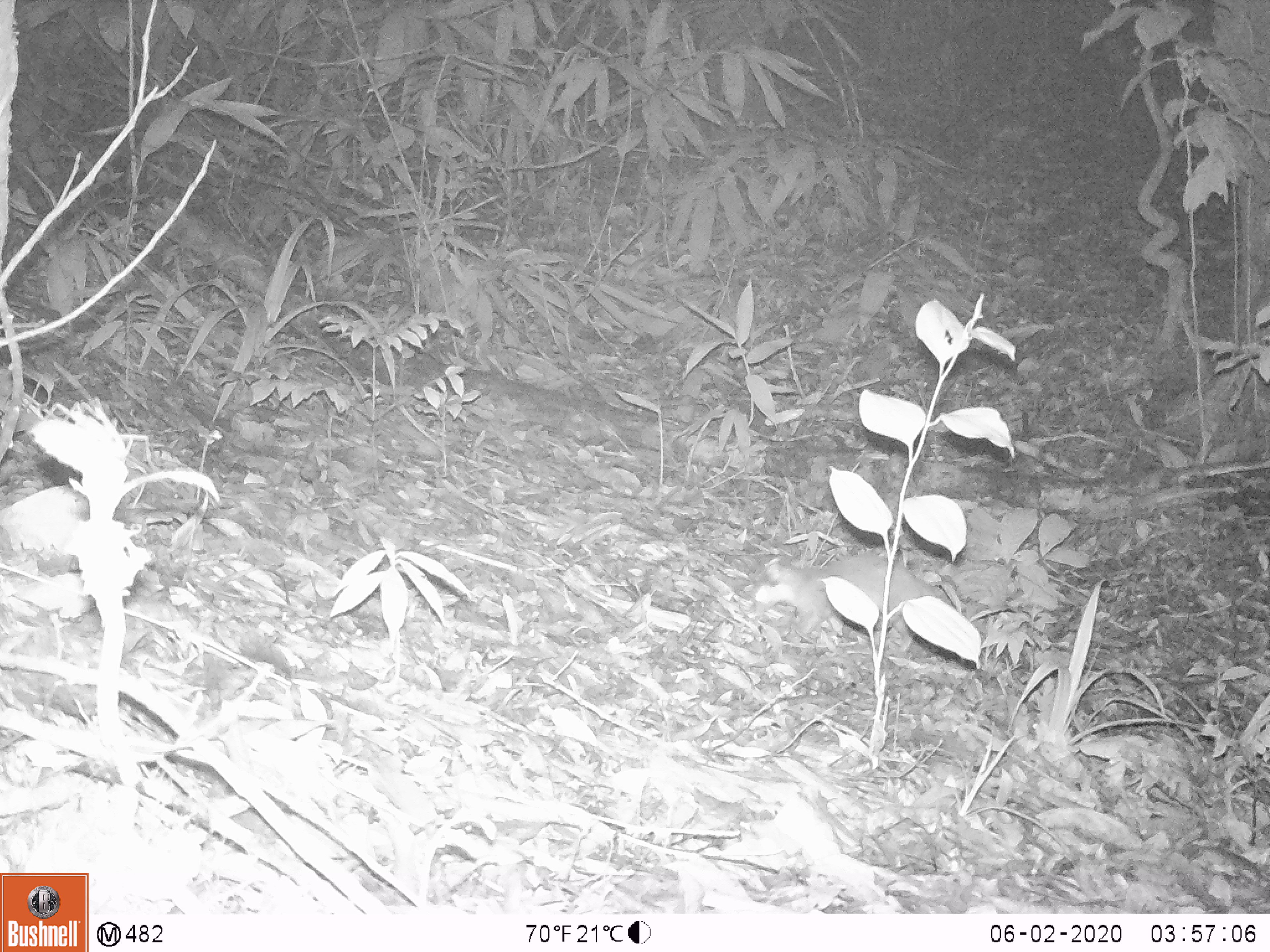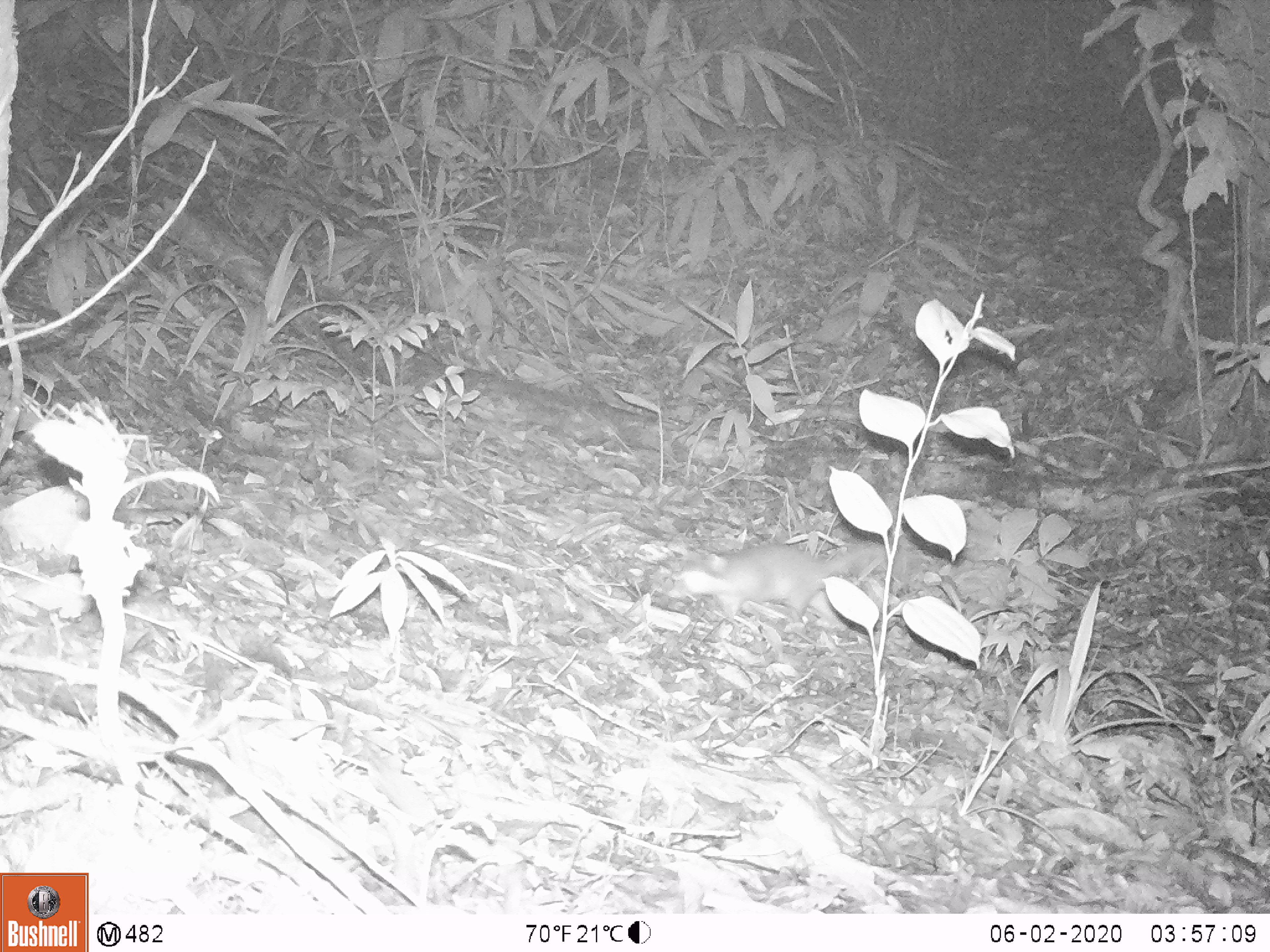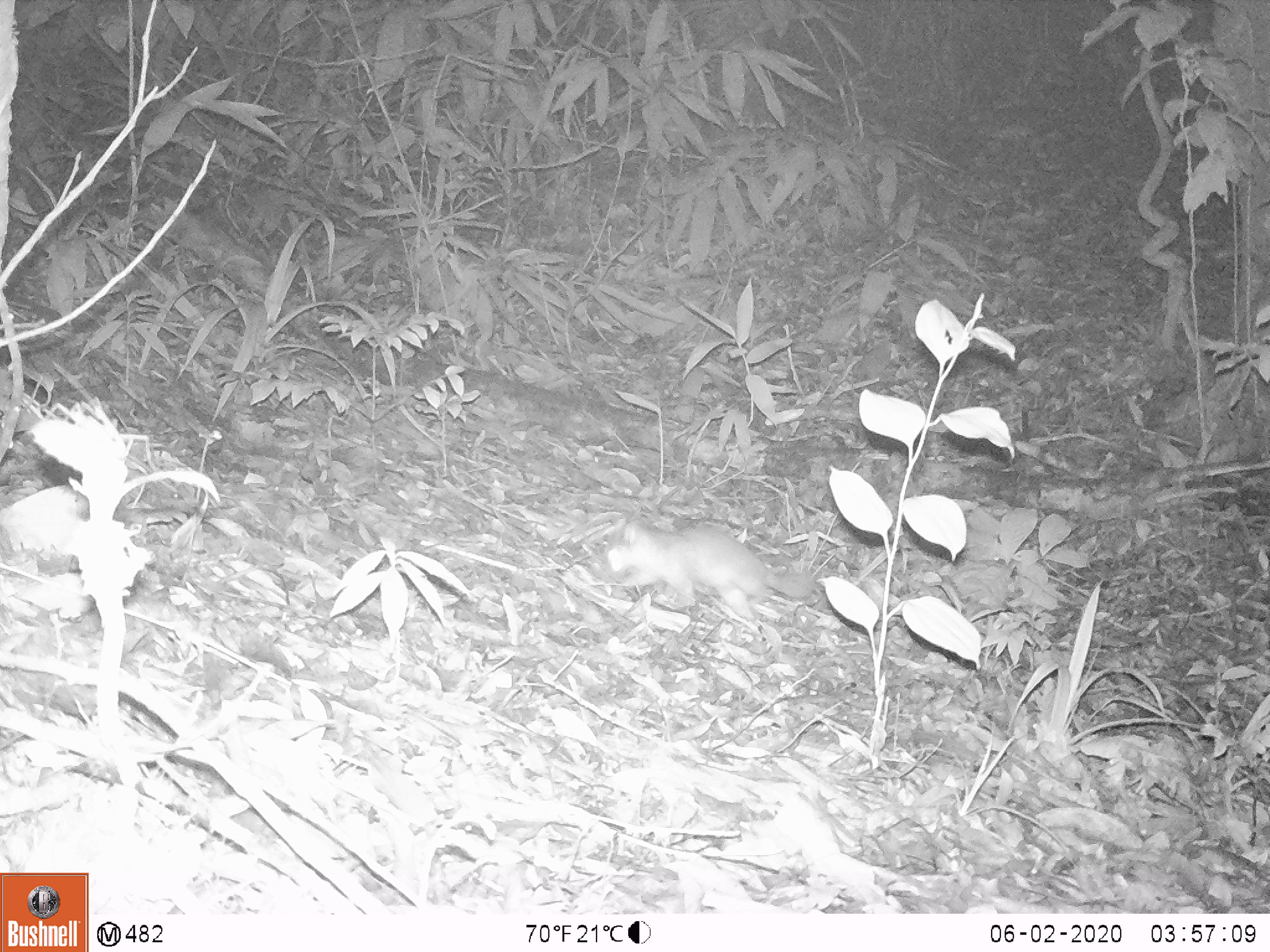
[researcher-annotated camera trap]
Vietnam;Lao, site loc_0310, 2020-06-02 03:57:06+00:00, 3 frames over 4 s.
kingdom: Animalia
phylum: Chordata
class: Mammalia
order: Carnivora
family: Mustelidae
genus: Melogale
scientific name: Melogale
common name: ferret badger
Ferret badger (Melogale). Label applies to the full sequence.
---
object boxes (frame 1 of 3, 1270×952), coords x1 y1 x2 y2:
ferret badger: 748 552 954 652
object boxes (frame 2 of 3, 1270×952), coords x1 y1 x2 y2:
ferret badger: 667 539 887 624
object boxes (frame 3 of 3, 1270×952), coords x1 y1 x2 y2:
ferret badger: 600 519 814 626